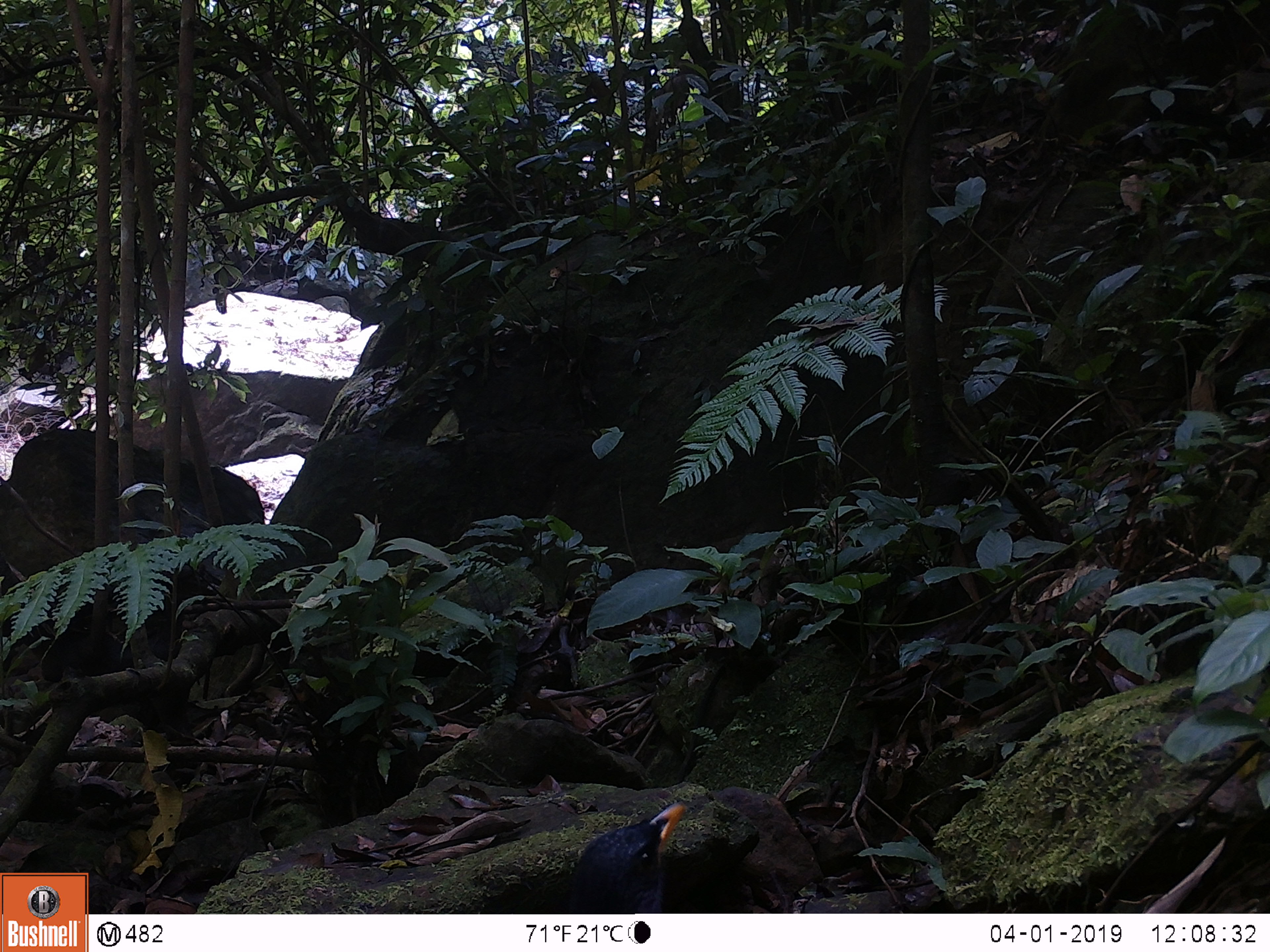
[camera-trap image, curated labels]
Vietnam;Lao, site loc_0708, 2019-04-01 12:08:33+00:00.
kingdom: Animalia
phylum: Chordata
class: Aves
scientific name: Aves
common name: bird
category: unidentified bird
Unidentified bird (bird) (Aves). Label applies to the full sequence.